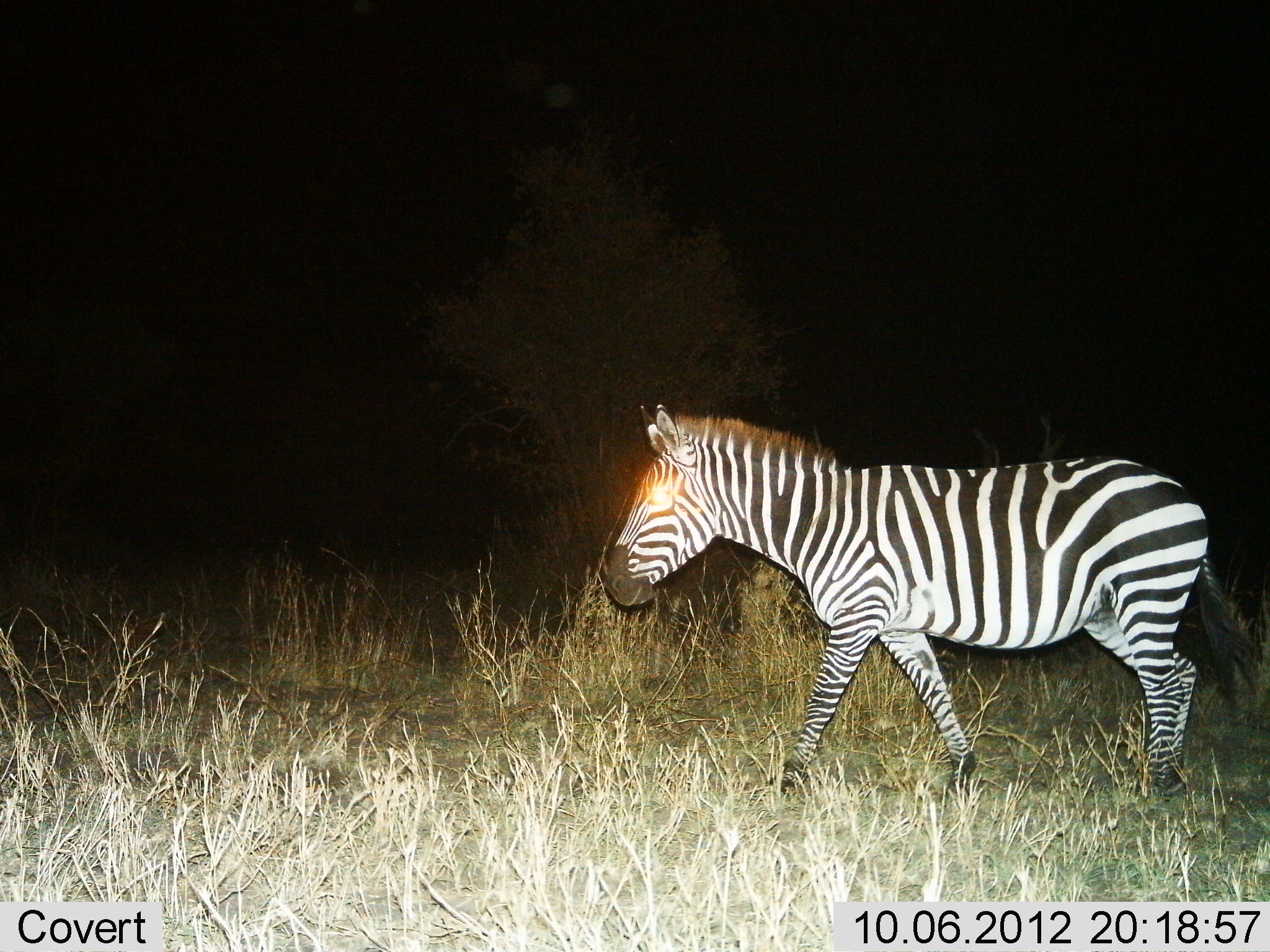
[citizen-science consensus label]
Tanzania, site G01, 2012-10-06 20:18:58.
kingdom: Animalia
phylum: Chordata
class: Mammalia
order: Perissodactyla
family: Equidae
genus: Equus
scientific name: Equus quagga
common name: plains zebra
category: zebra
Zebra (plains zebra) (Equus quagga), count 1. Behavior (volunteer vote fractions): standing 10%, resting 0%, moving 90%, interacting 0%. Young present (vote fraction): 0%. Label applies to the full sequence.